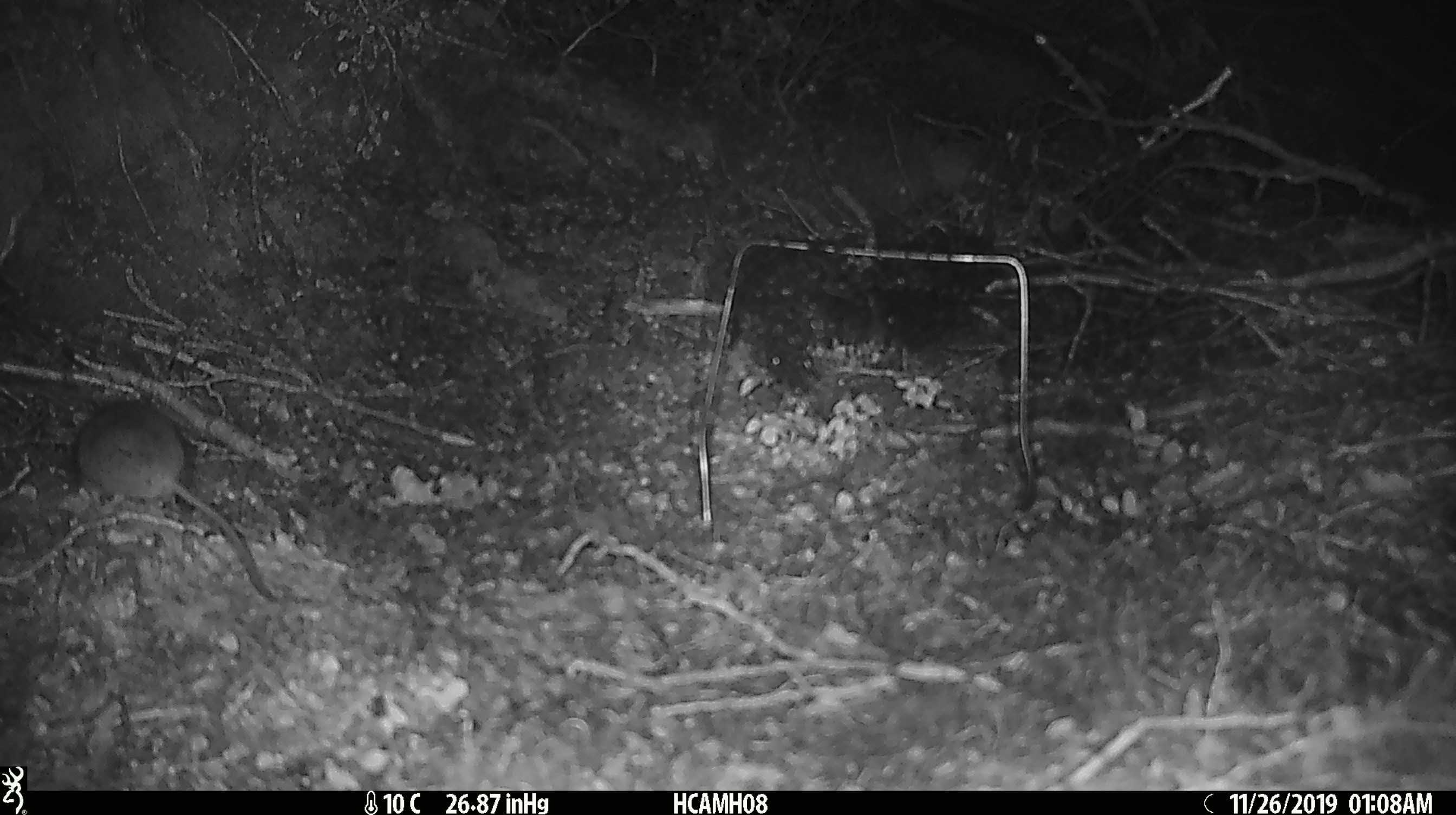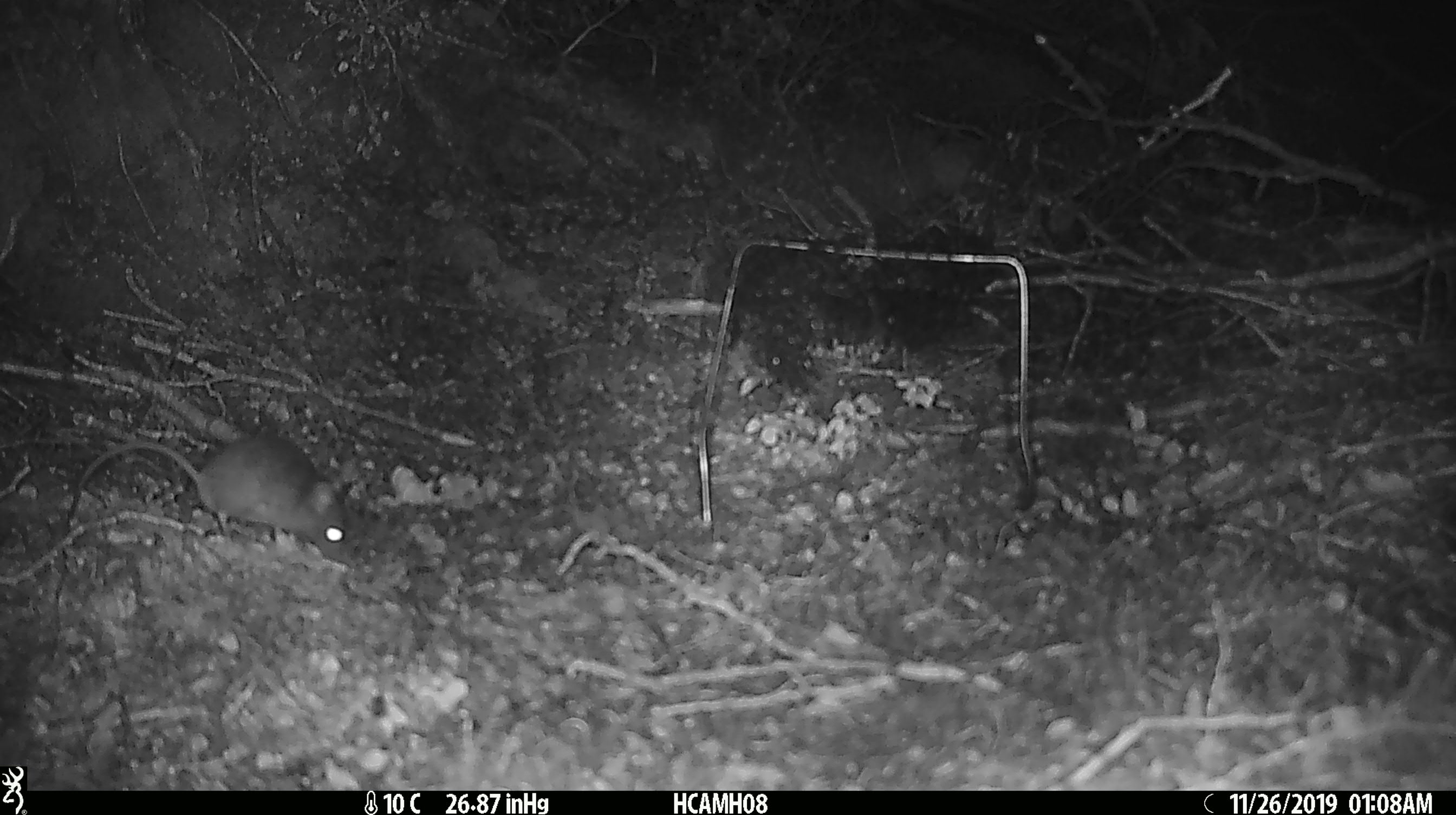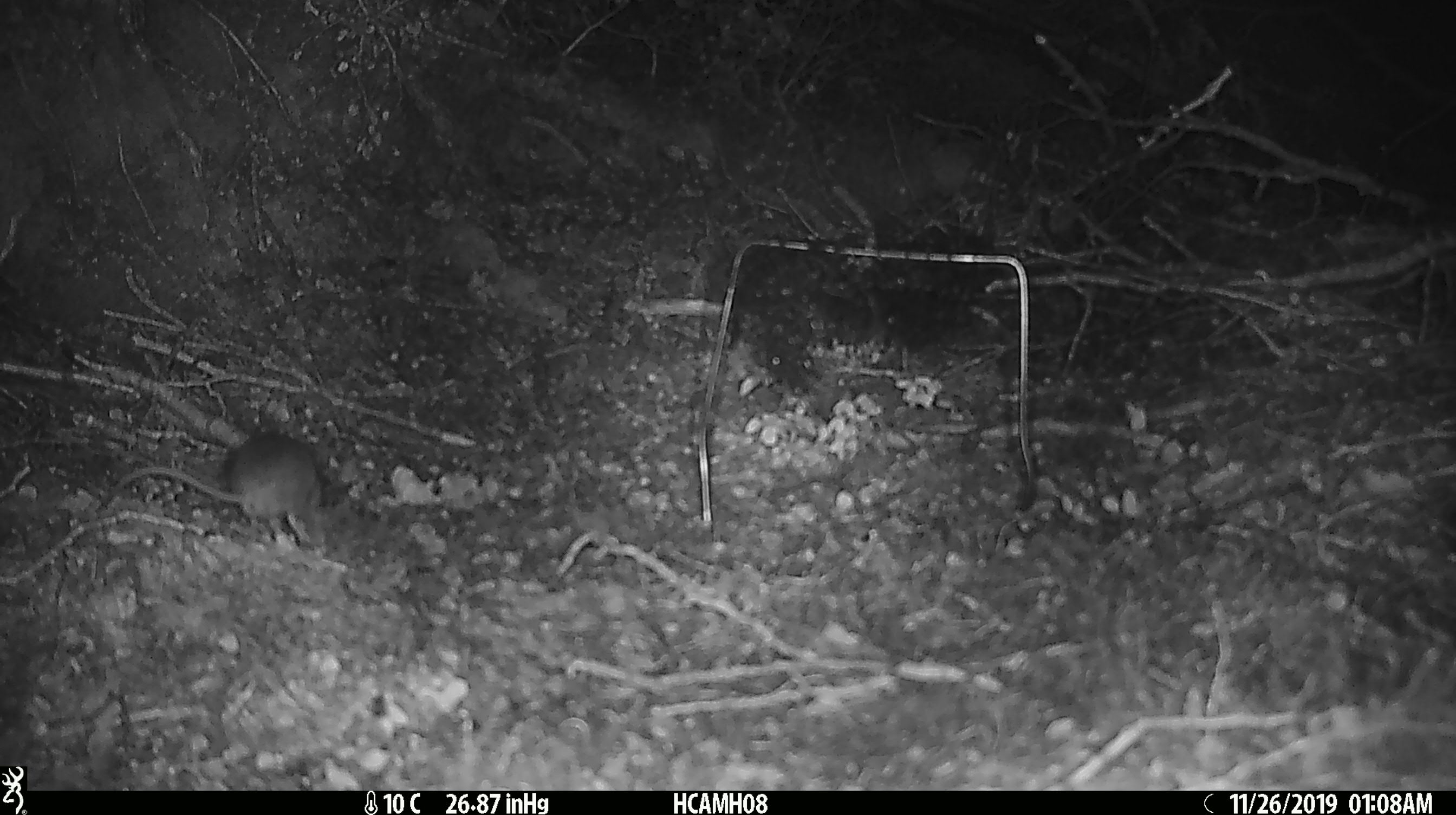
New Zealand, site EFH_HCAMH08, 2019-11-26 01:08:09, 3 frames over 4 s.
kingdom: Animalia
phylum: Chordata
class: Mammalia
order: Rodentia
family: Muridae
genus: Mus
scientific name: Mus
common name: mouse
Mouse (Mus).